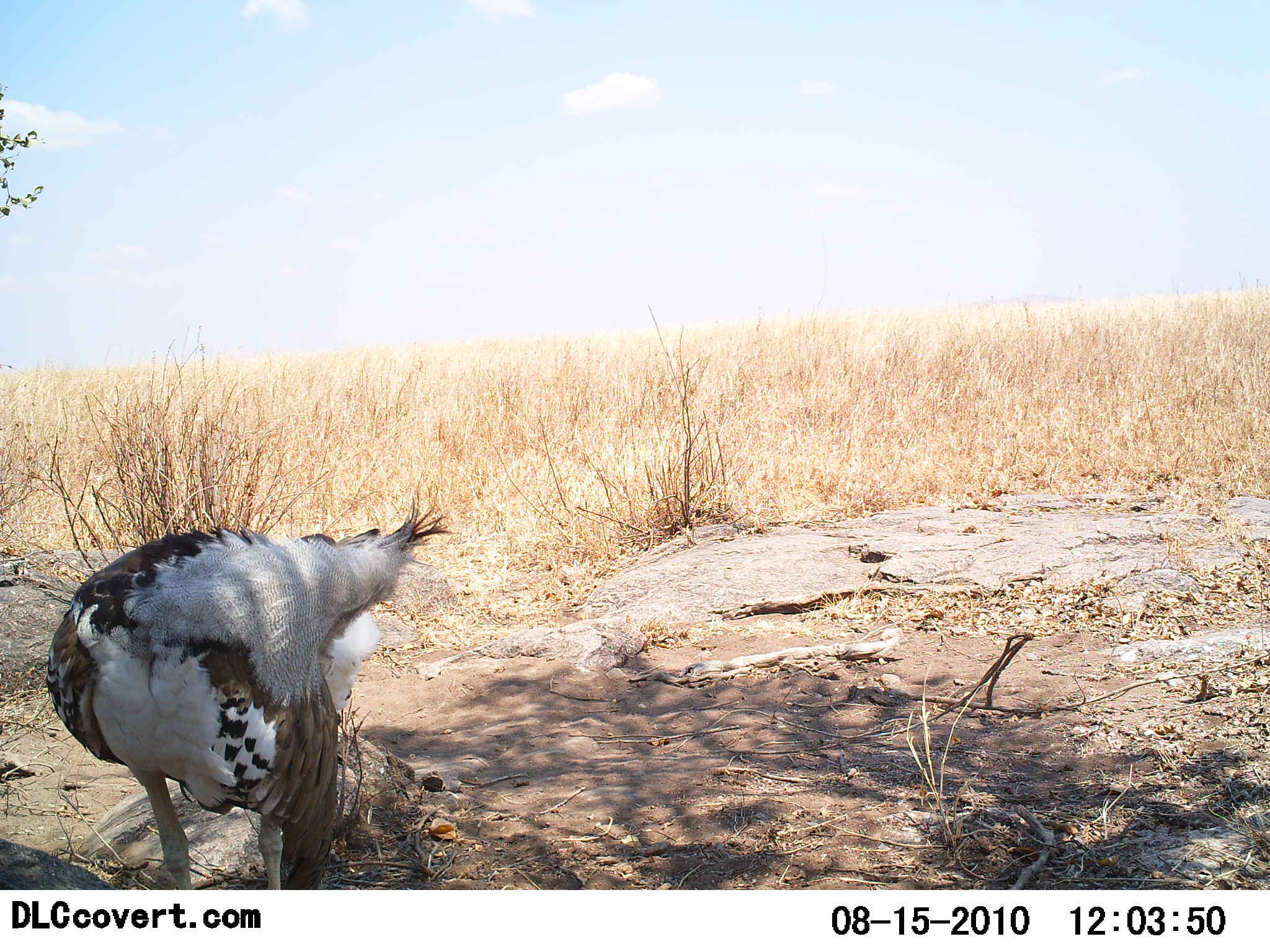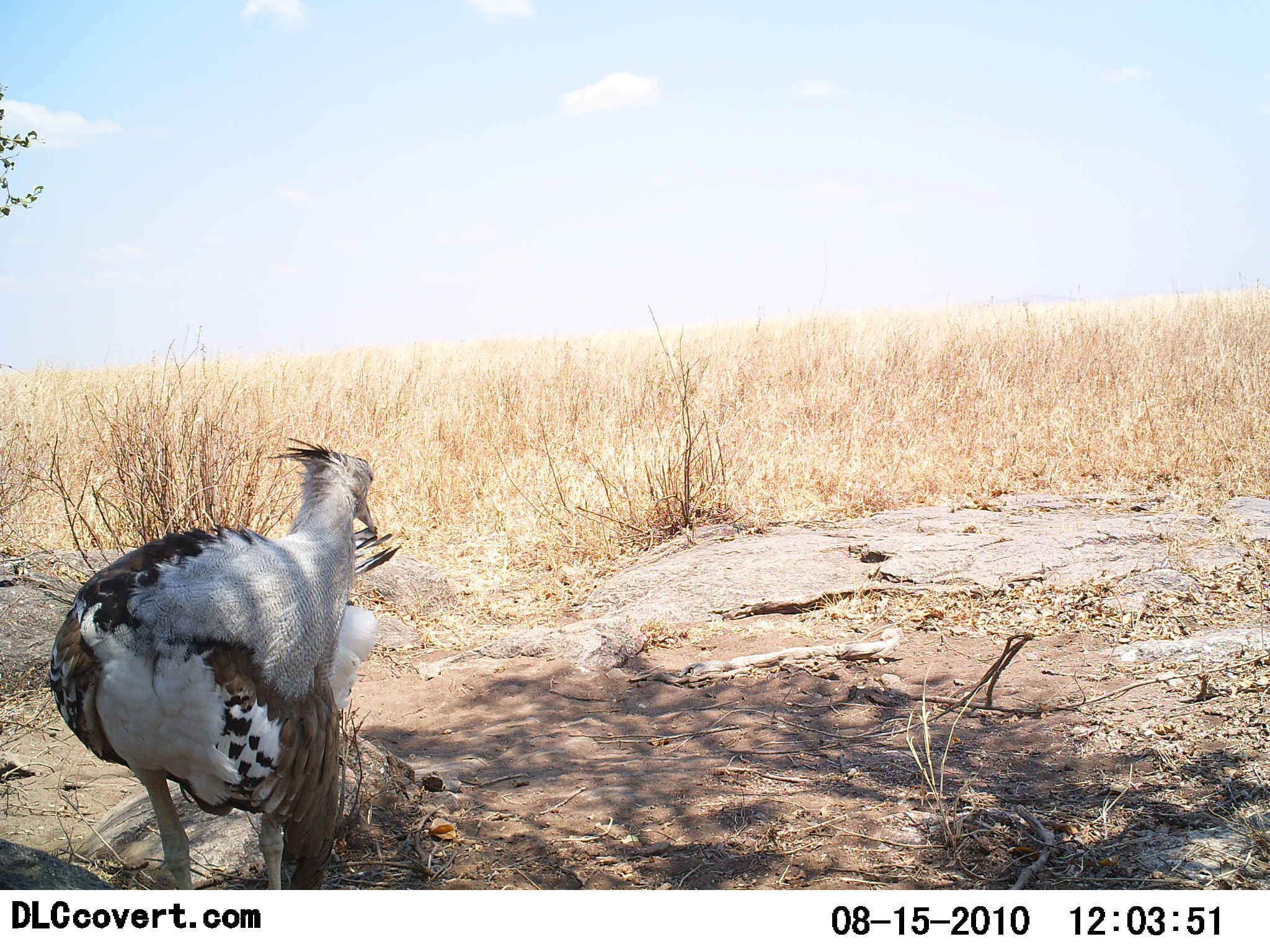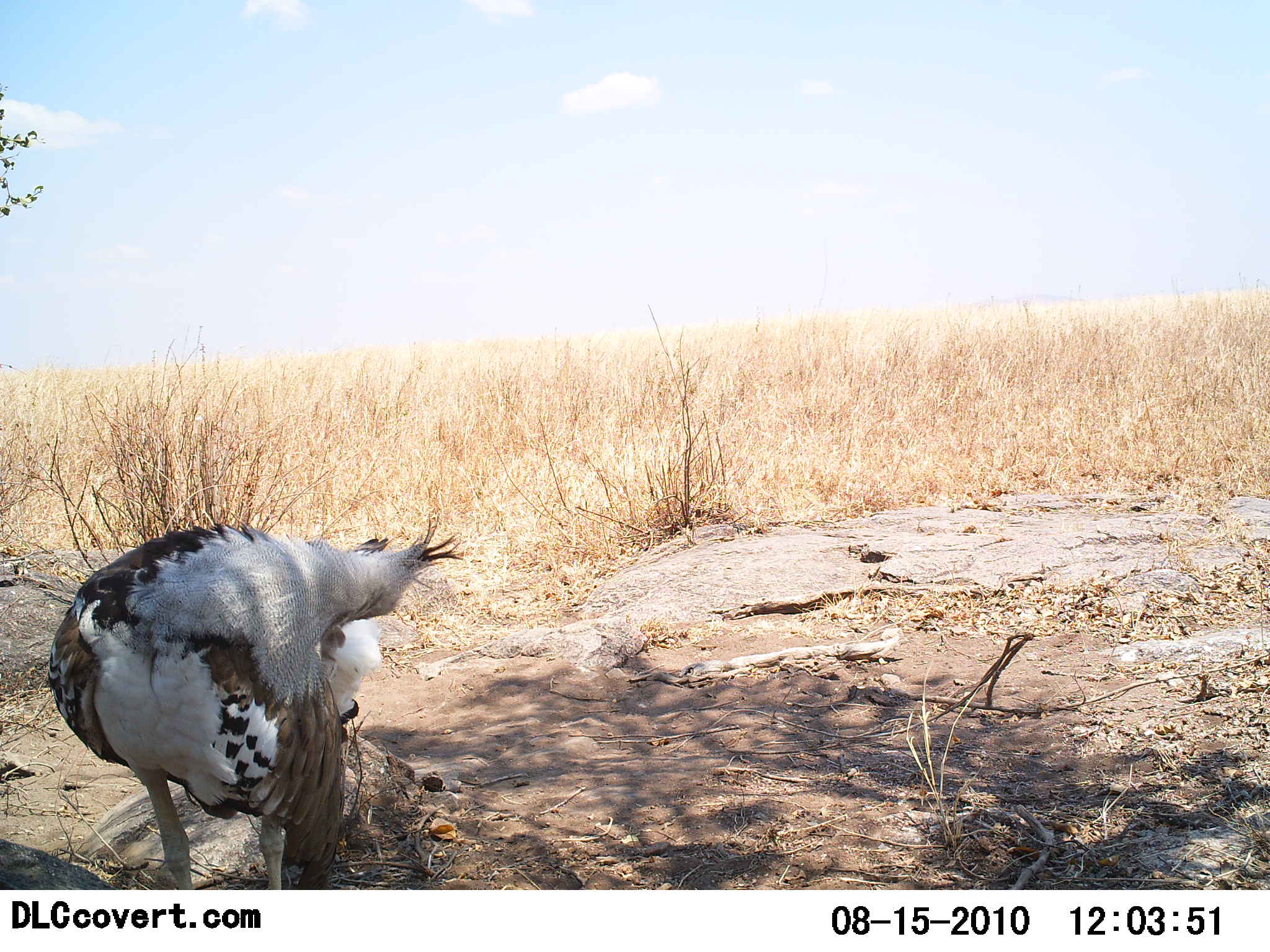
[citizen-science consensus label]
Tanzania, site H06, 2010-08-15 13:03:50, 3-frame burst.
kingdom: Animalia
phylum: Chordata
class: Aves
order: Otidiformes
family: Otididae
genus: Ardeotis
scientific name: Ardeotis kori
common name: kori bustard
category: koribustard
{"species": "koribustard (kori bustard) (Ardeotis kori)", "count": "1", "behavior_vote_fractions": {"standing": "79%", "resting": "11%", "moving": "11%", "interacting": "5%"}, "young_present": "0%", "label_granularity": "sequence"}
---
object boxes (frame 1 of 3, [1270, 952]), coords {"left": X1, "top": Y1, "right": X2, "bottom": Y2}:
animal: {"left": 47, "top": 499, "right": 450, "bottom": 890}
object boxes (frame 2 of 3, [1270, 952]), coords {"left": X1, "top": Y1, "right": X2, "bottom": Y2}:
animal: {"left": 47, "top": 437, "right": 401, "bottom": 890}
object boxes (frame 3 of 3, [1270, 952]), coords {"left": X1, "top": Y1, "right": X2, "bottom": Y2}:
animal: {"left": 47, "top": 514, "right": 464, "bottom": 890}